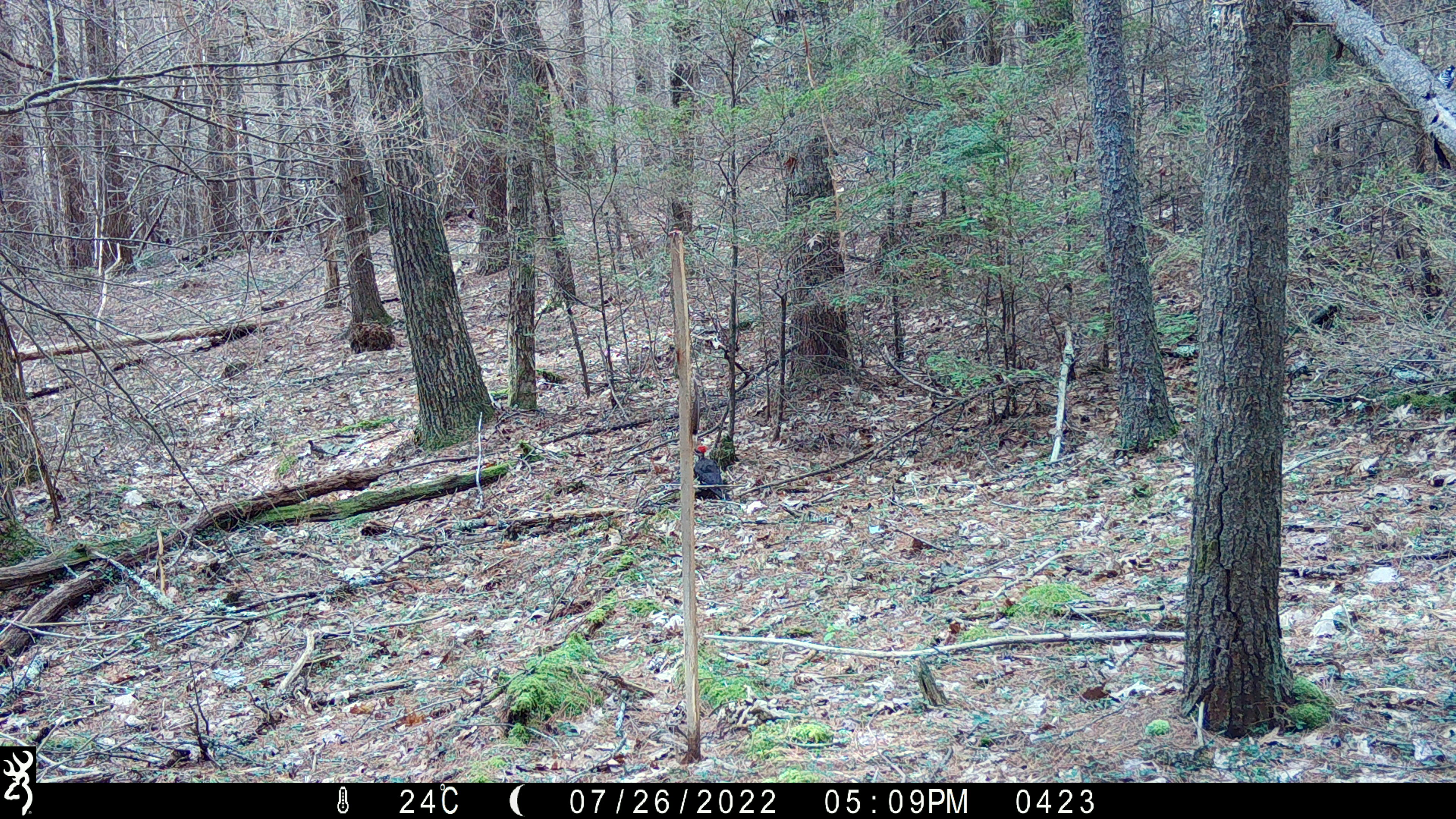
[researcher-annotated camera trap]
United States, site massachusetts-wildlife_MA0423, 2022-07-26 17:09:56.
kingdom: Animalia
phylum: Chordata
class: Aves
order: Piciformes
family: Picidae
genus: Dryocopus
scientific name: Dryocopus pileatus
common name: pileated woodpecker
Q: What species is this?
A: Pileated woodpecker (Dryocopus pileatus).